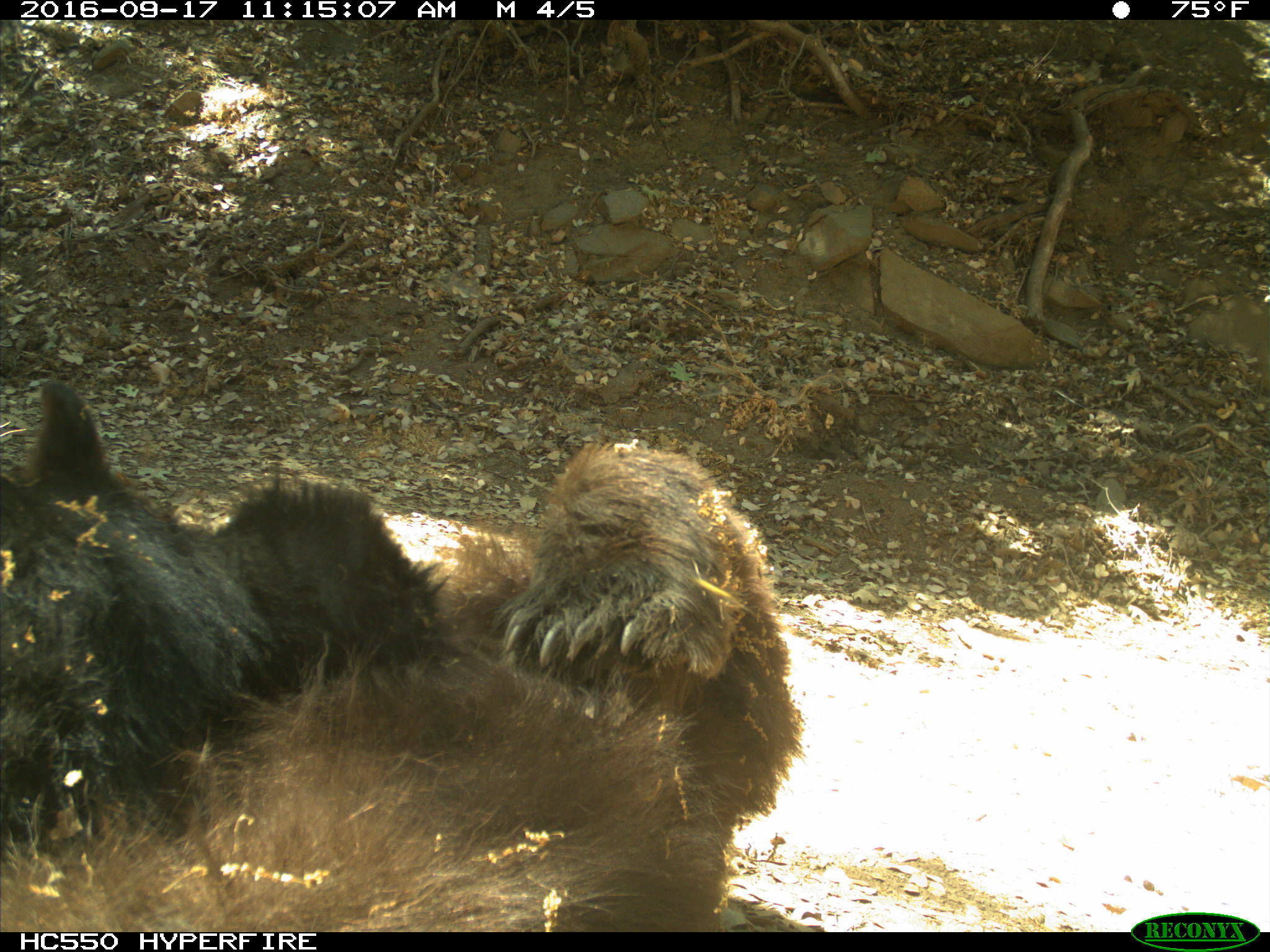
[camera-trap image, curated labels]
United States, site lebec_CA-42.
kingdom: Animalia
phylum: Chordata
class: Mammalia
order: Carnivora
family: Ursidae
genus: Ursus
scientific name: Ursus americanus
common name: american black bear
Ursus americanus (american black bear).